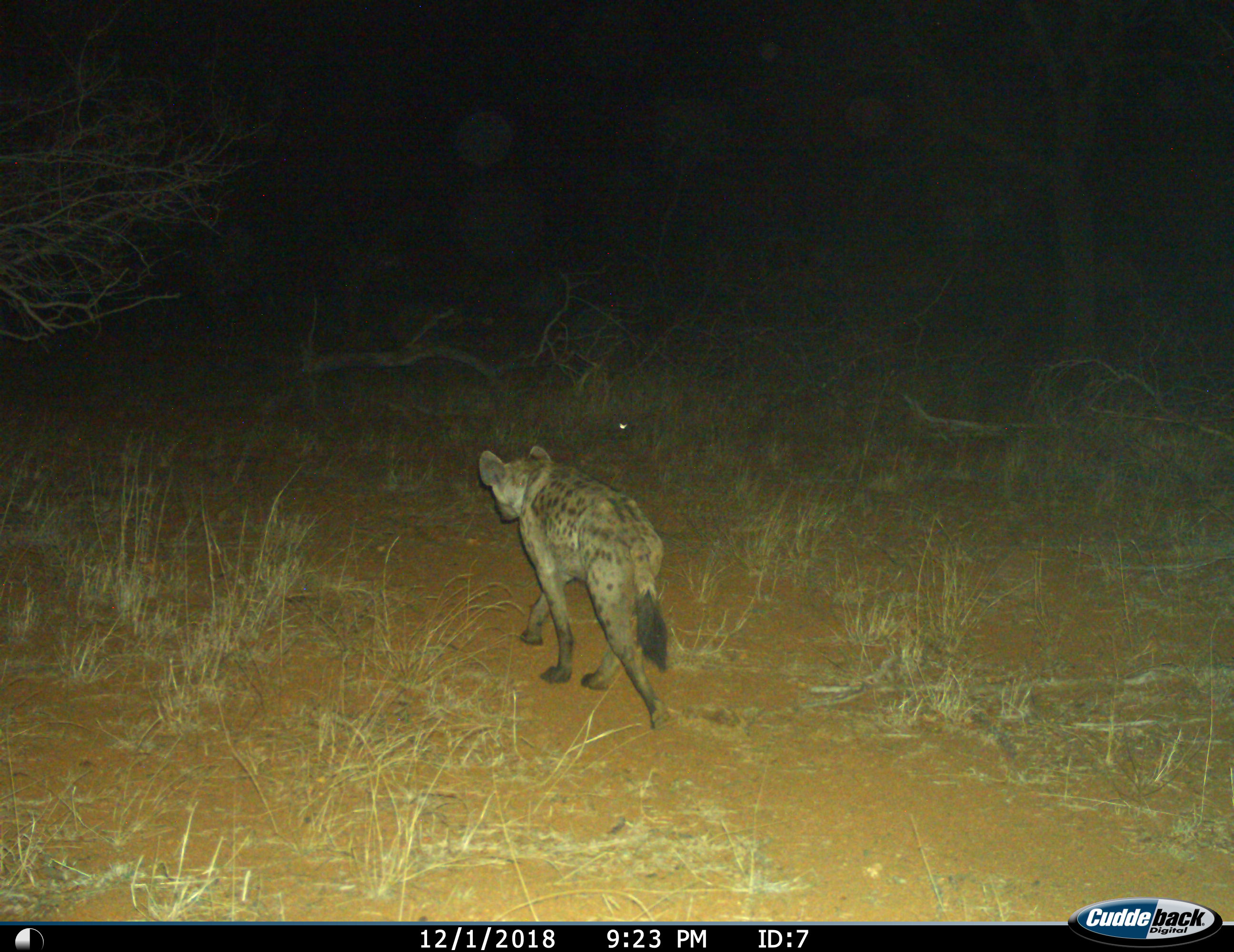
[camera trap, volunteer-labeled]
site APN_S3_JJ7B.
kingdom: Animalia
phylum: Chordata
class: Mammalia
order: Carnivora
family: Hyaenidae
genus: Crocuta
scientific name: Crocuta crocuta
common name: spotted hyena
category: hyenaspotted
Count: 1.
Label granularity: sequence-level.